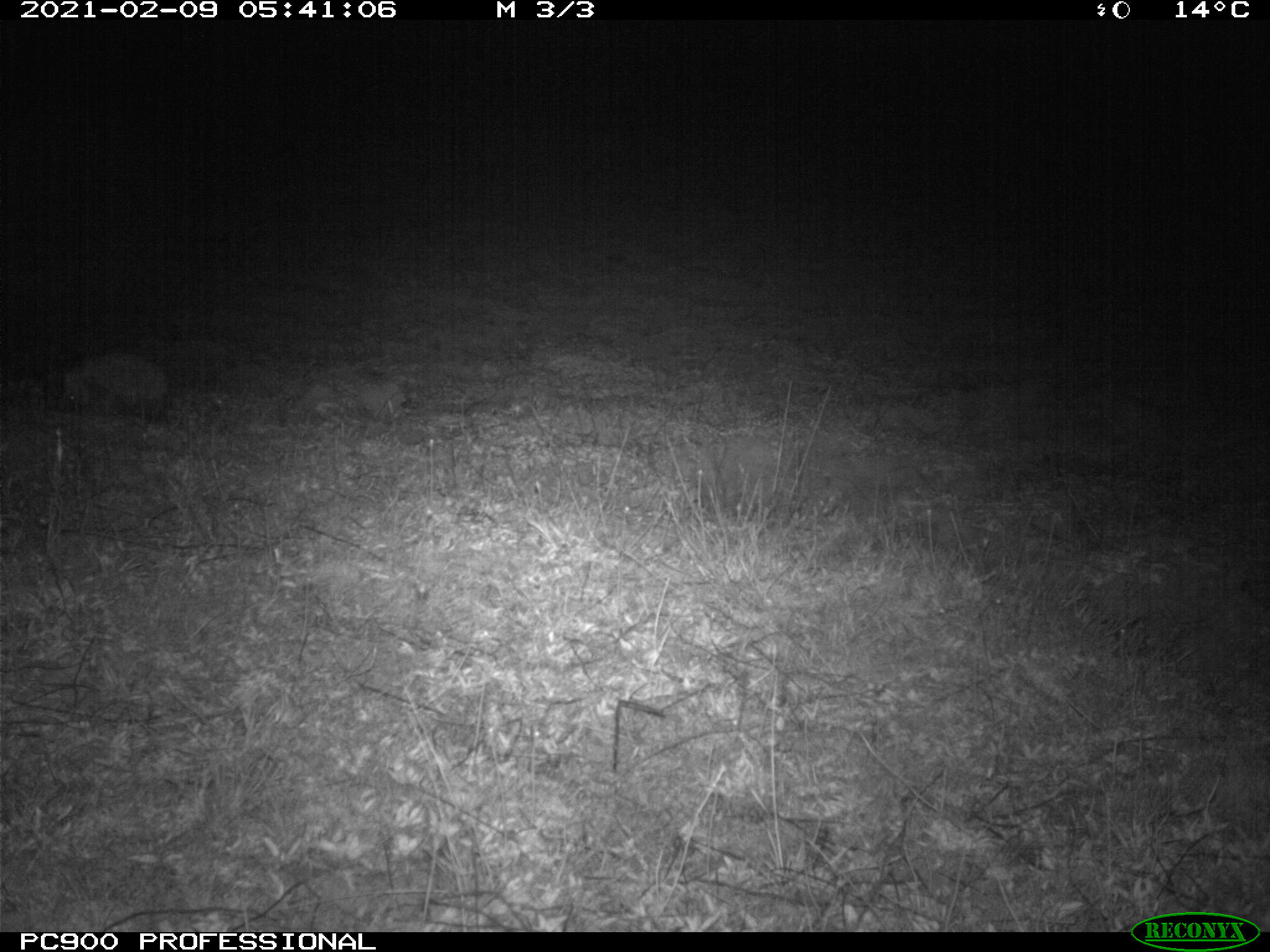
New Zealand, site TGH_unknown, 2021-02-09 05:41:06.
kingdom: Animalia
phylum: Chordata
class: Mammalia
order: Eulipotyphla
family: Erinaceidae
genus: Erinaceus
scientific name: Erinaceus europaeus europaeus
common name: european hedgehog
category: hedgehog